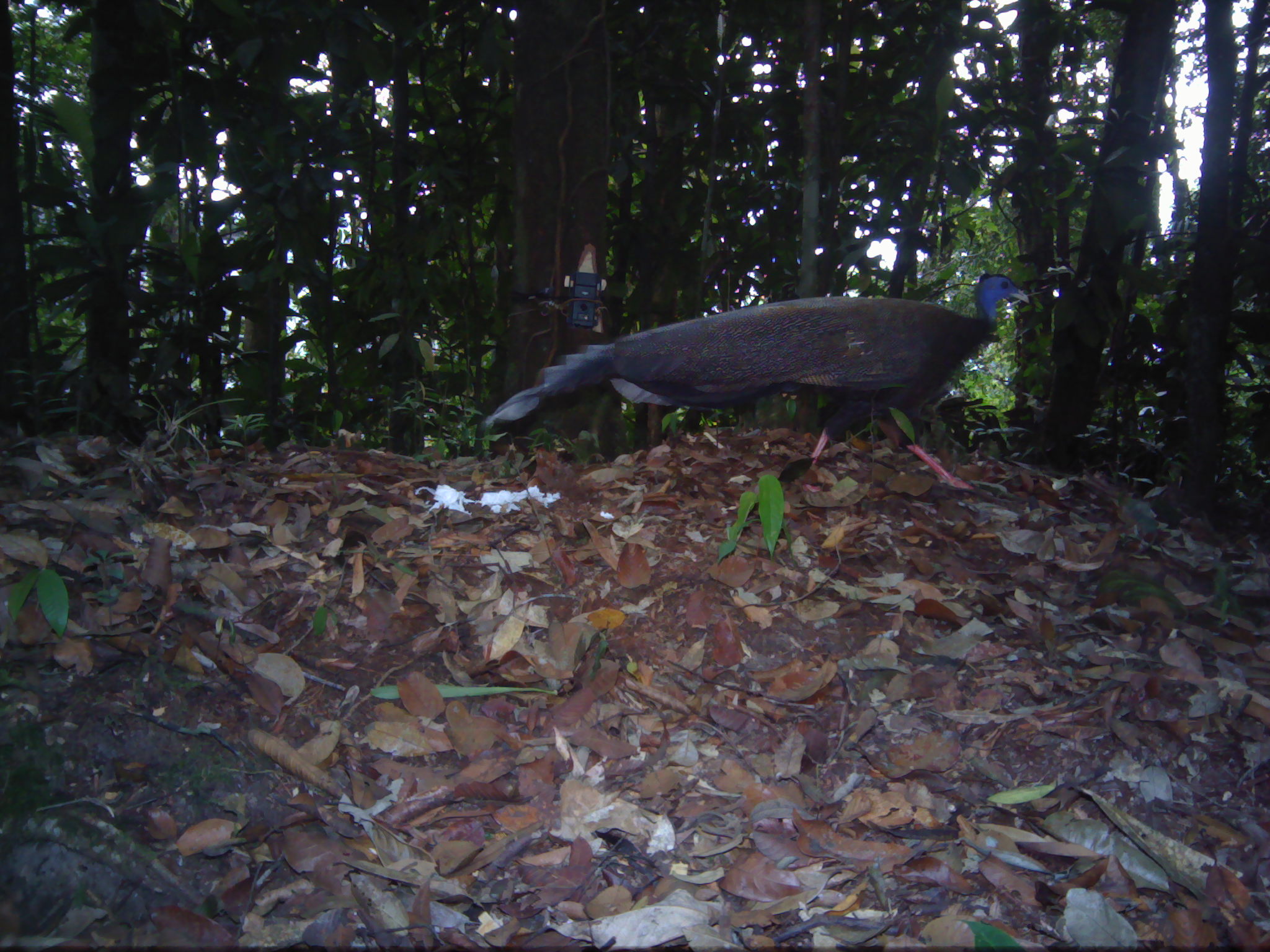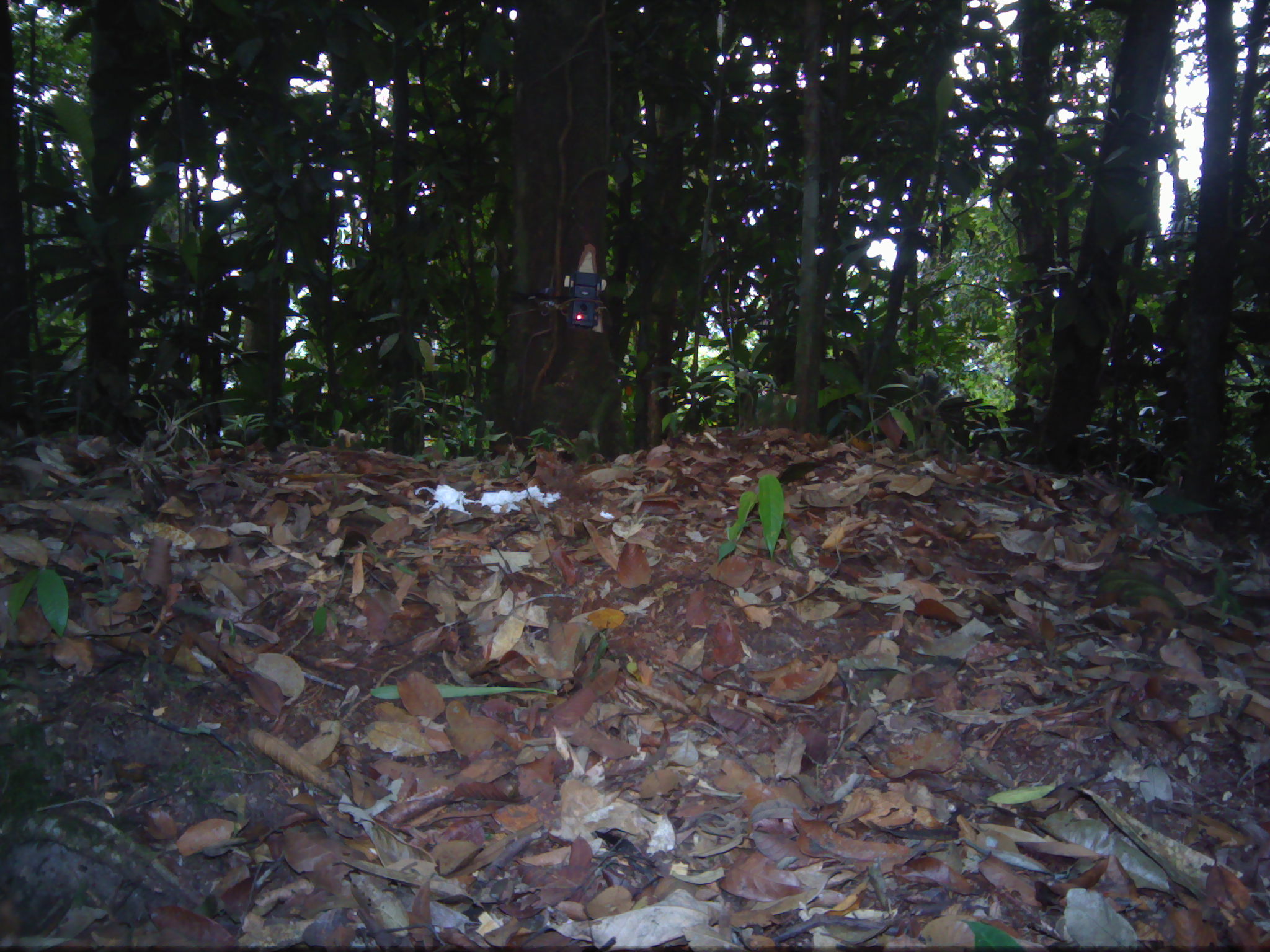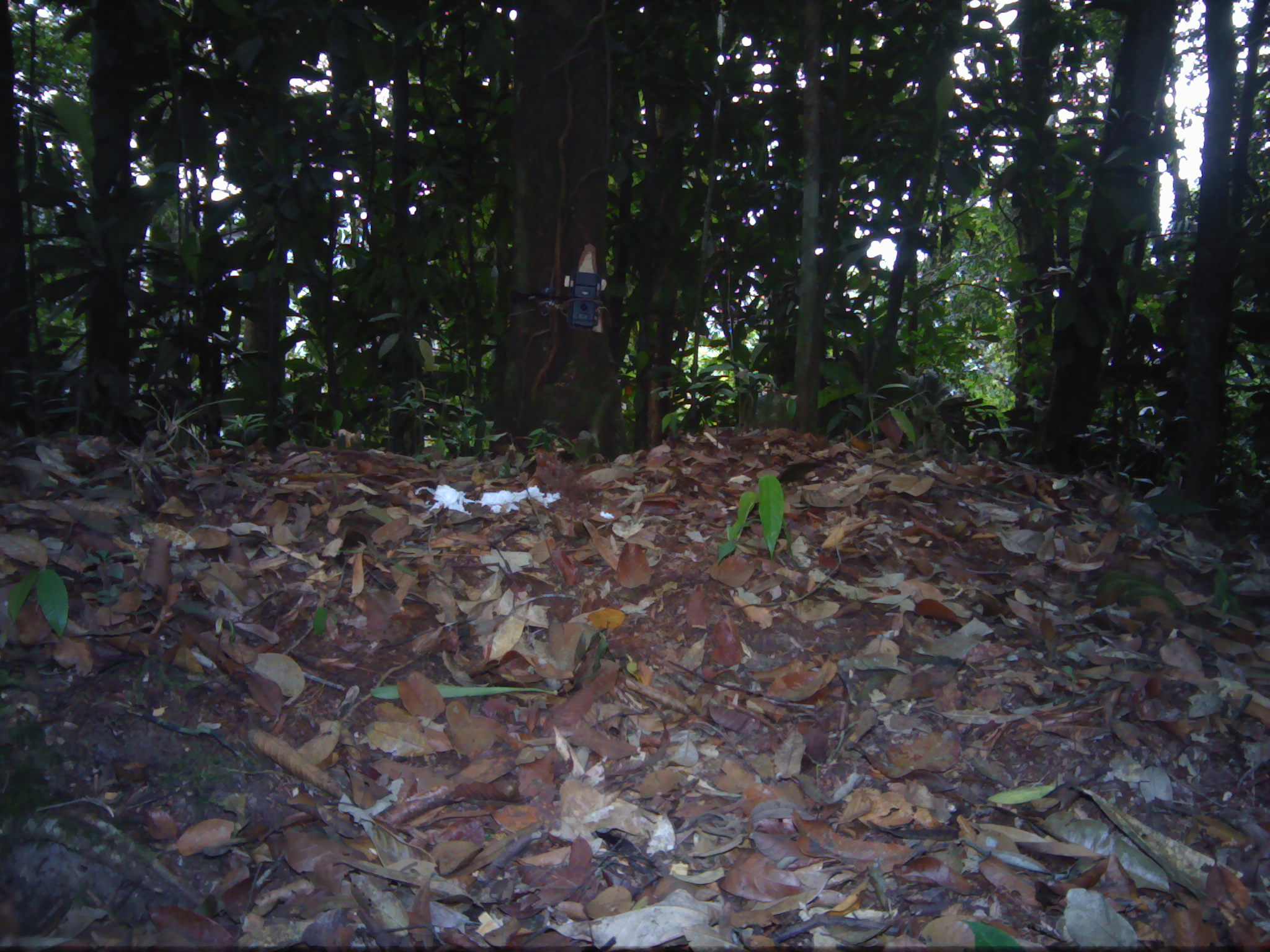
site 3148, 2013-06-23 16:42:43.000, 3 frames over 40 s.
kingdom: Animalia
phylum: Chordata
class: Aves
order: Galliformes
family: Phasianidae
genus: Argusianus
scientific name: Argusianus argus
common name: great argus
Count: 1.